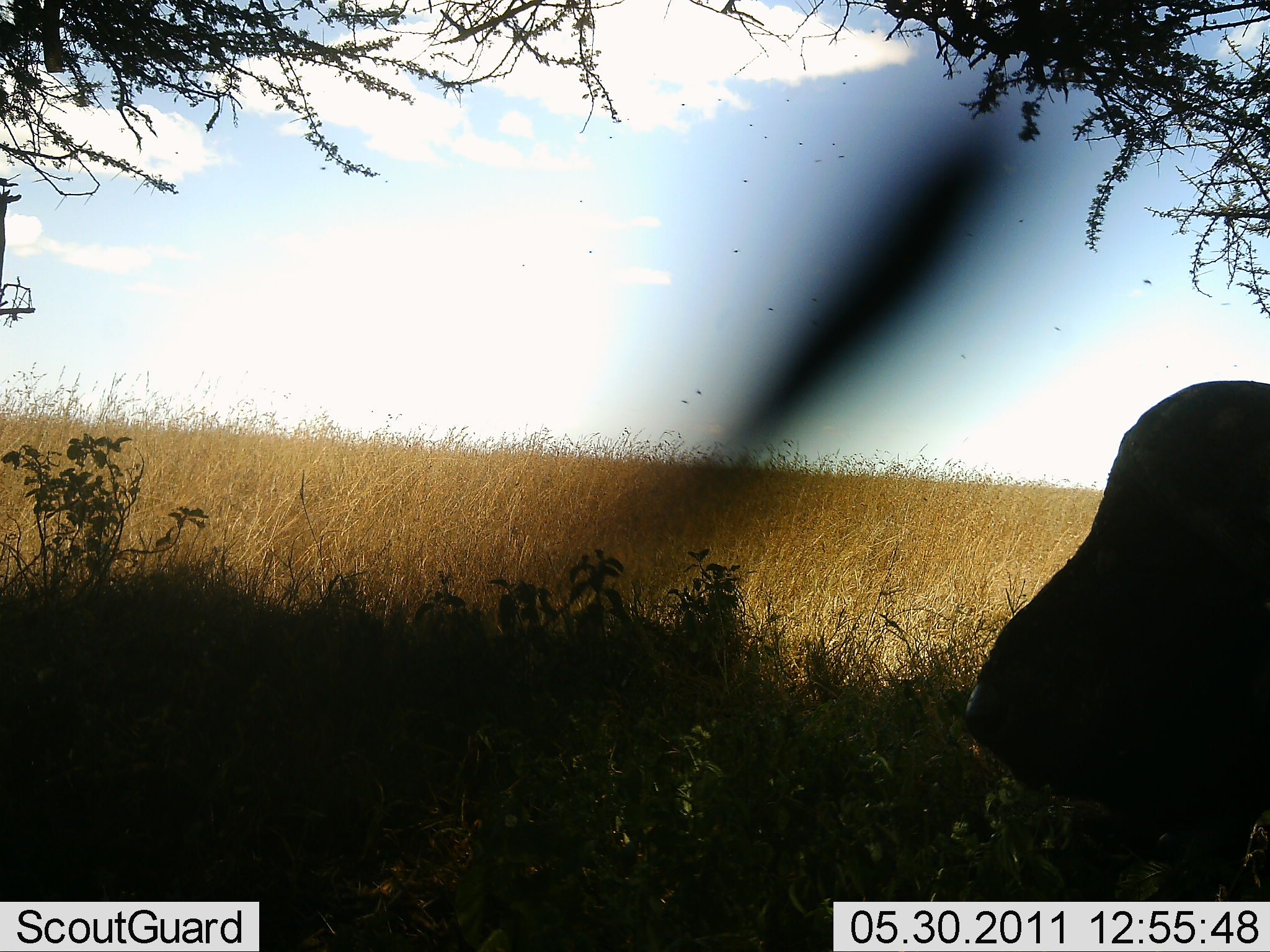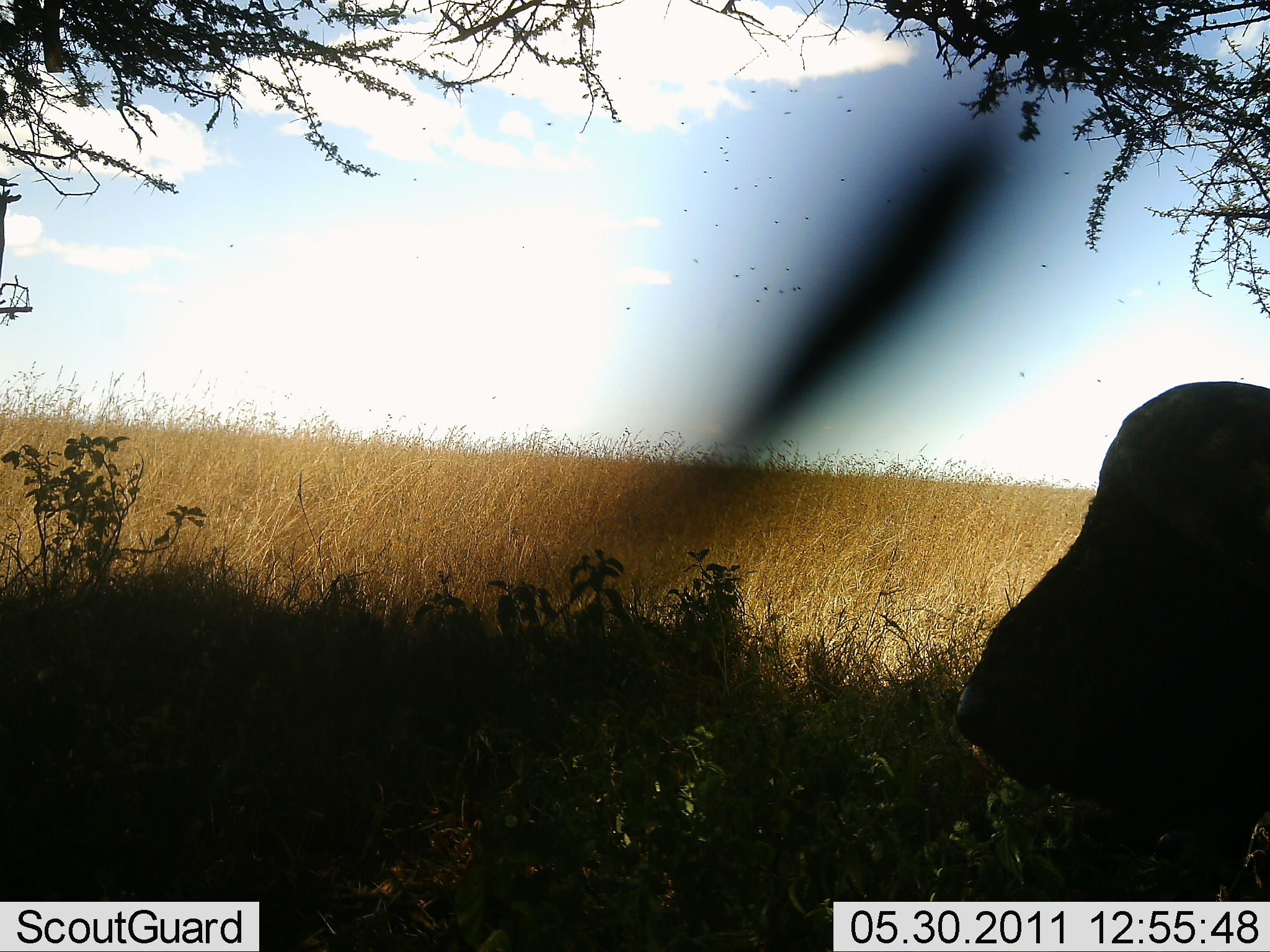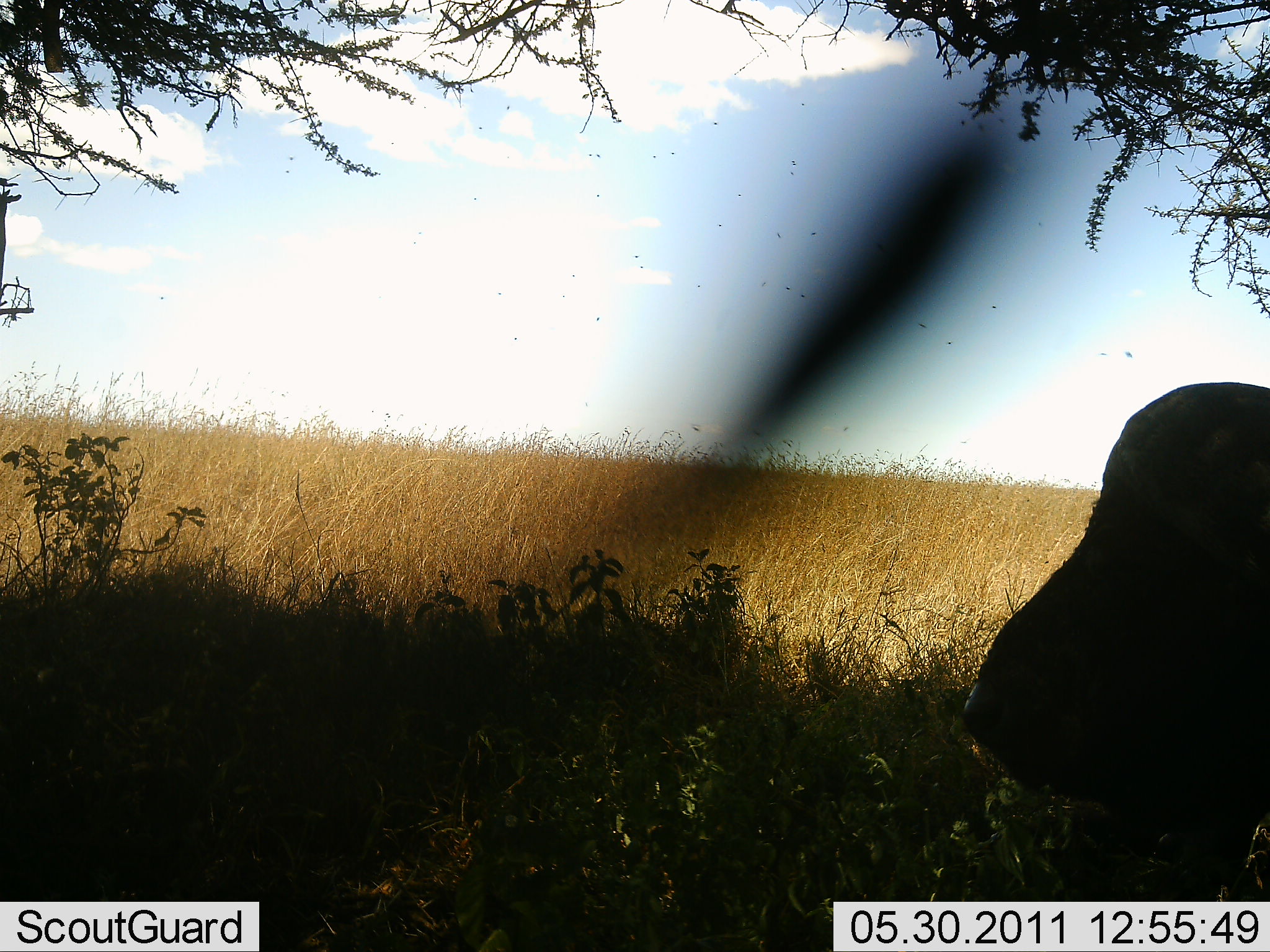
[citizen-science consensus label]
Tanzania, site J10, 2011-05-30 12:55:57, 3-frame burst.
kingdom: Animalia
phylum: Chordata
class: Mammalia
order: Artiodactyla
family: Bovidae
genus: Syncerus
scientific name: Syncerus caffer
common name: cape buffalo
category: buffalo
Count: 1.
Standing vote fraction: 62%.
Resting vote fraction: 25%.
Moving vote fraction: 0%.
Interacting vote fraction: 0%.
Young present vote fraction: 0%.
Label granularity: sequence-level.